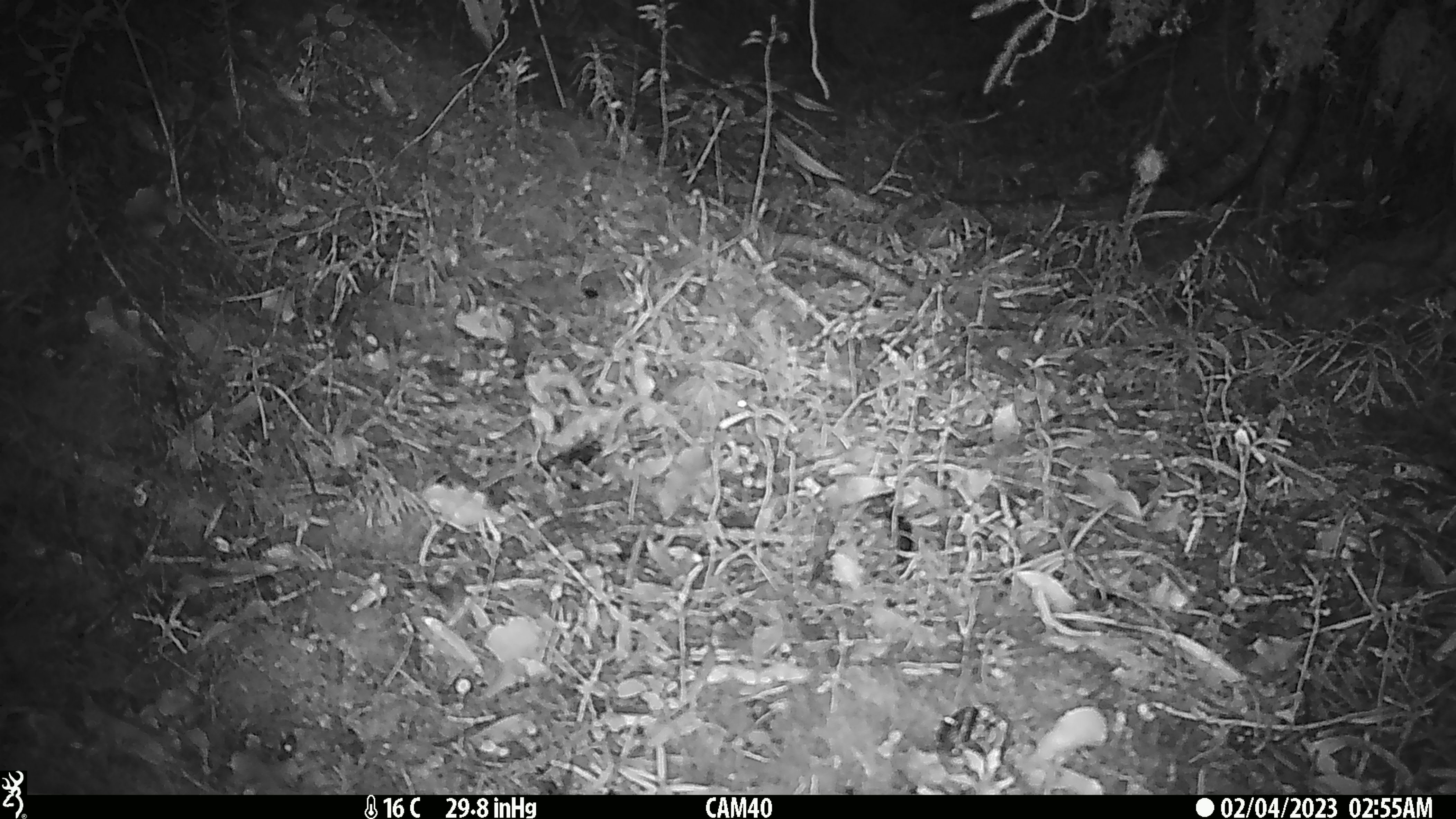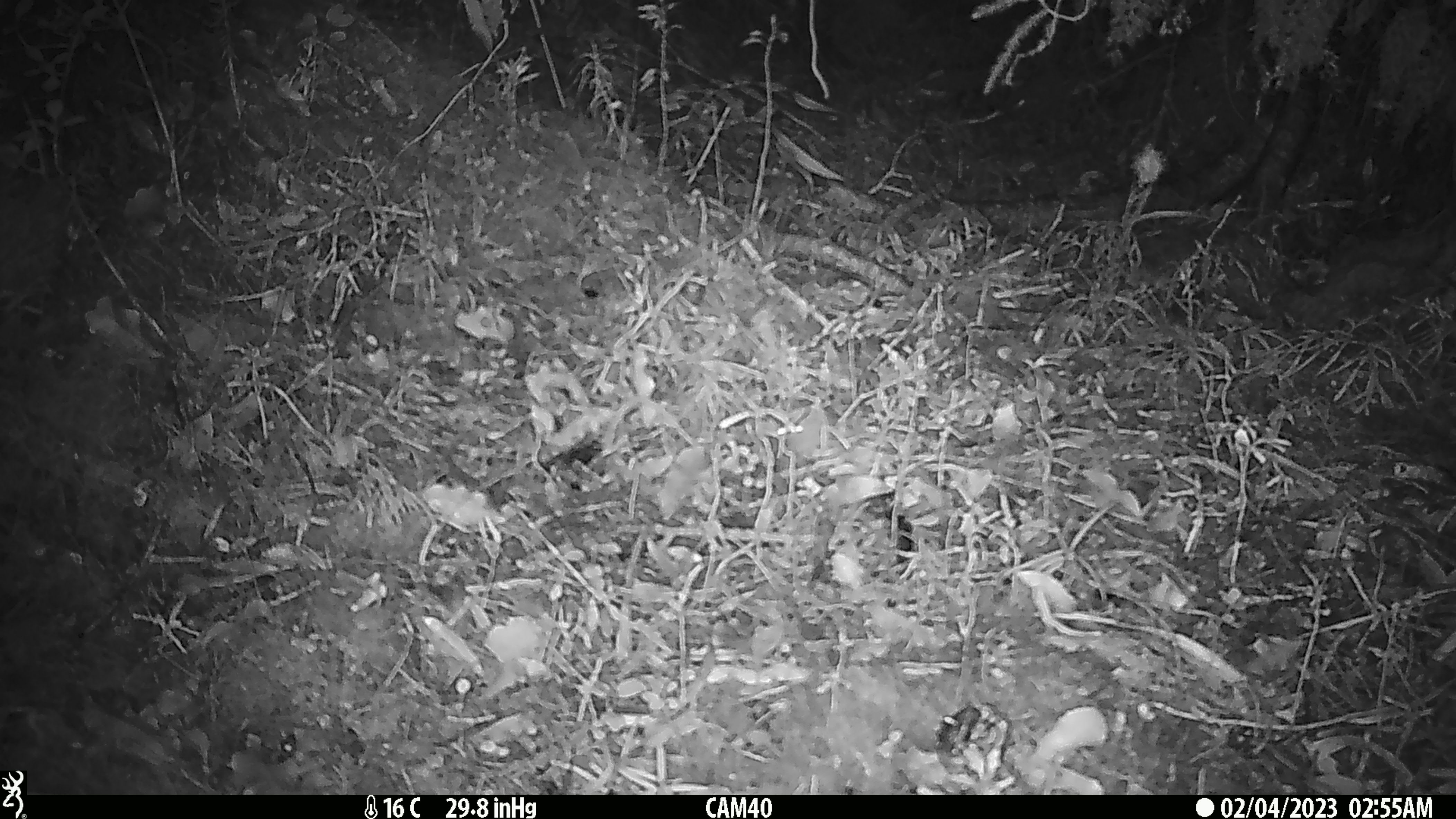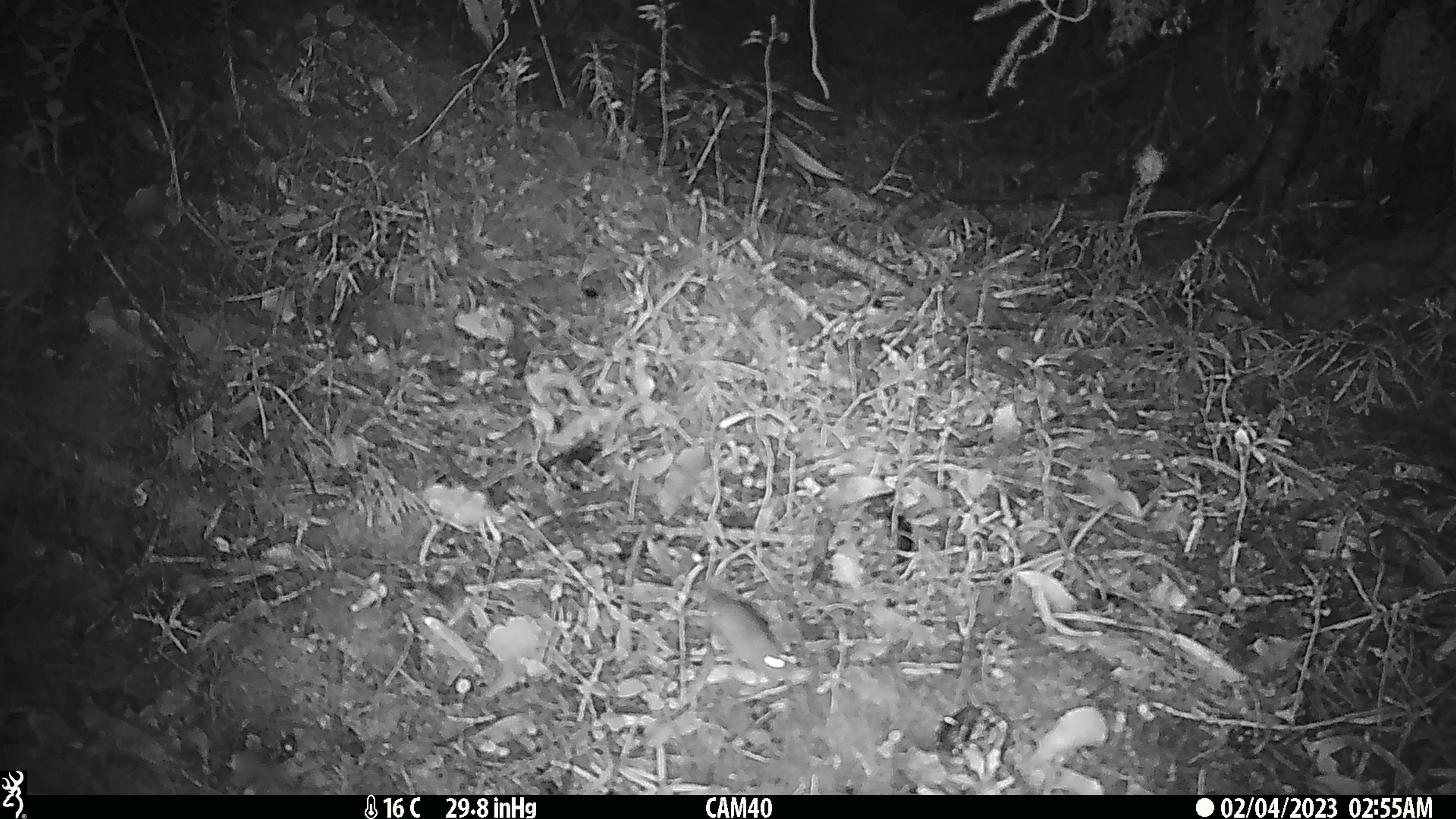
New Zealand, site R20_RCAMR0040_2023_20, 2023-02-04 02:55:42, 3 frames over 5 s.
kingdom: Animalia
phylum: Chordata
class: Mammalia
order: Rodentia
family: Muridae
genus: Mus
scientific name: Mus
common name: mouse